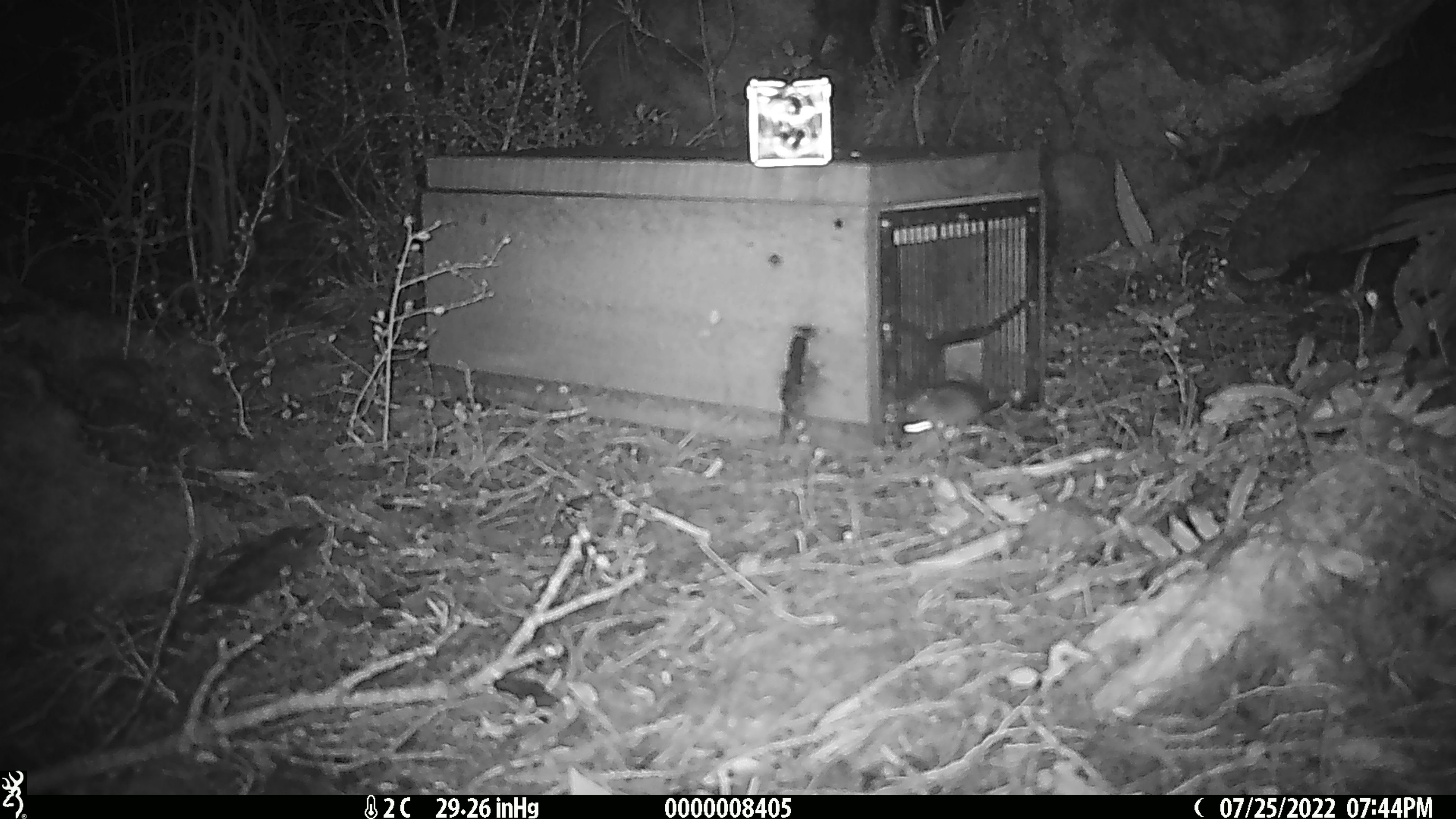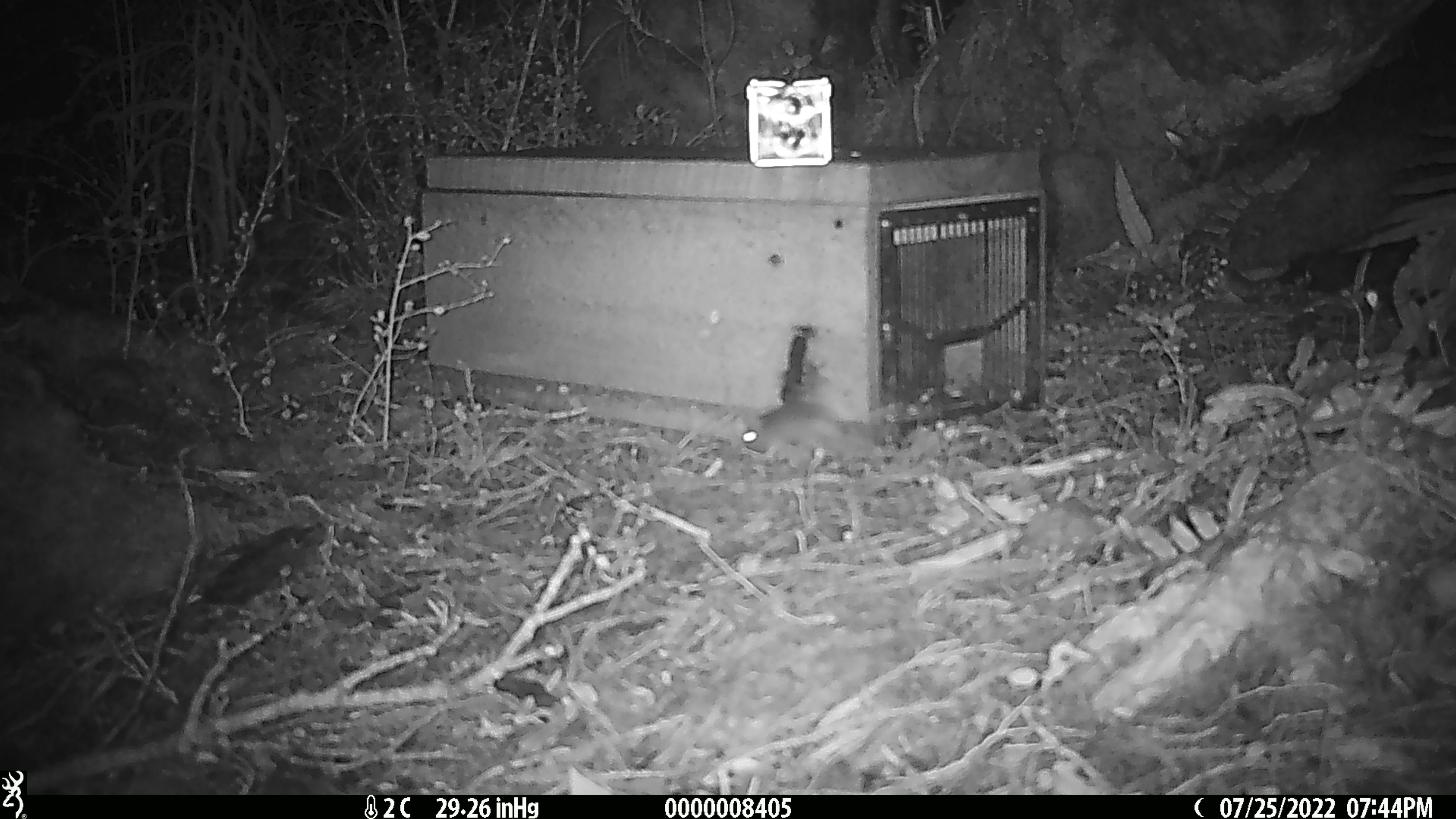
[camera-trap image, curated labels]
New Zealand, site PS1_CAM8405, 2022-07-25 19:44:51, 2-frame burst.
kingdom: Animalia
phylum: Chordata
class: Mammalia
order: Rodentia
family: Muridae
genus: Mus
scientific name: Mus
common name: mouse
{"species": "mouse (Mus)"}